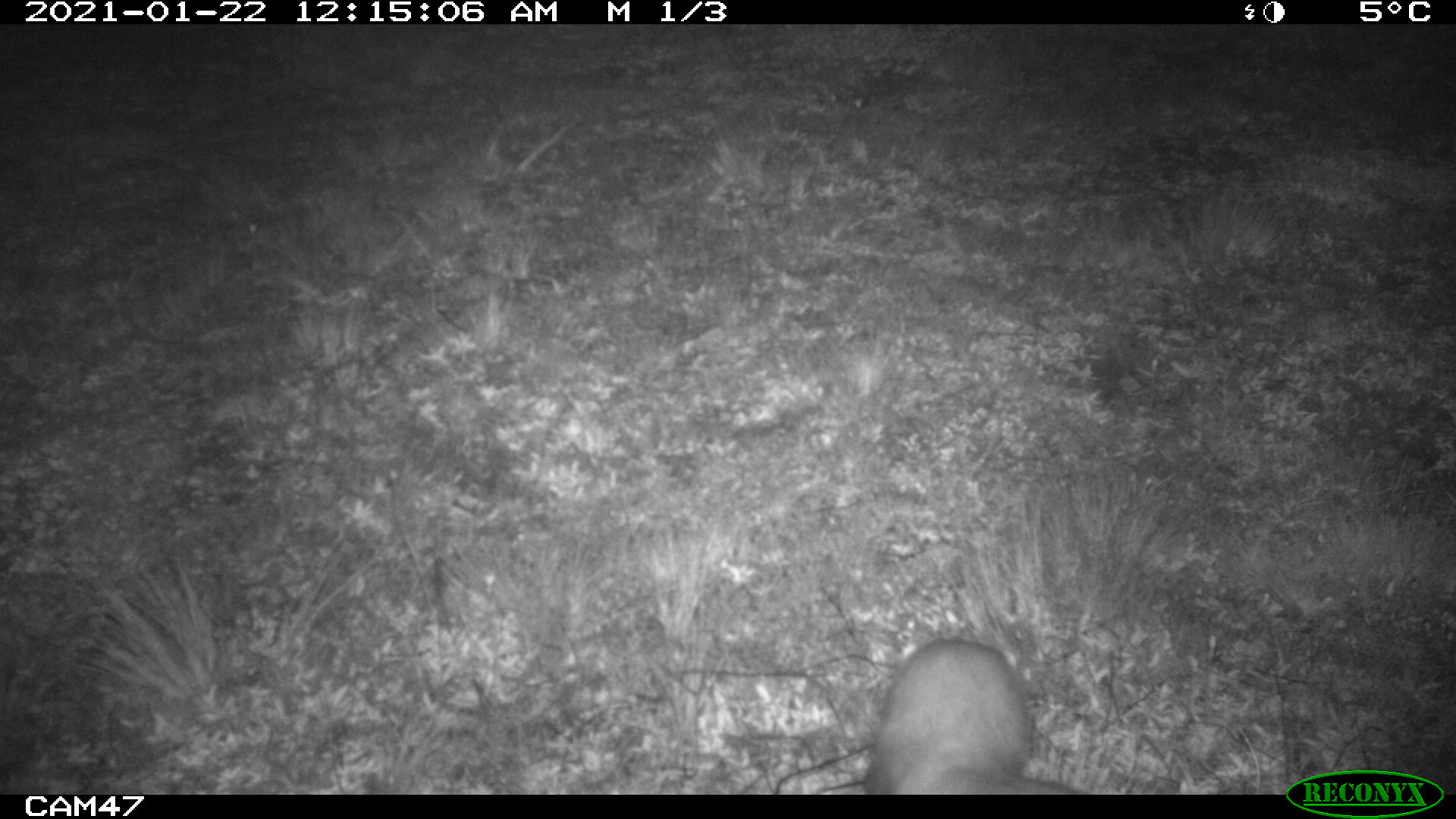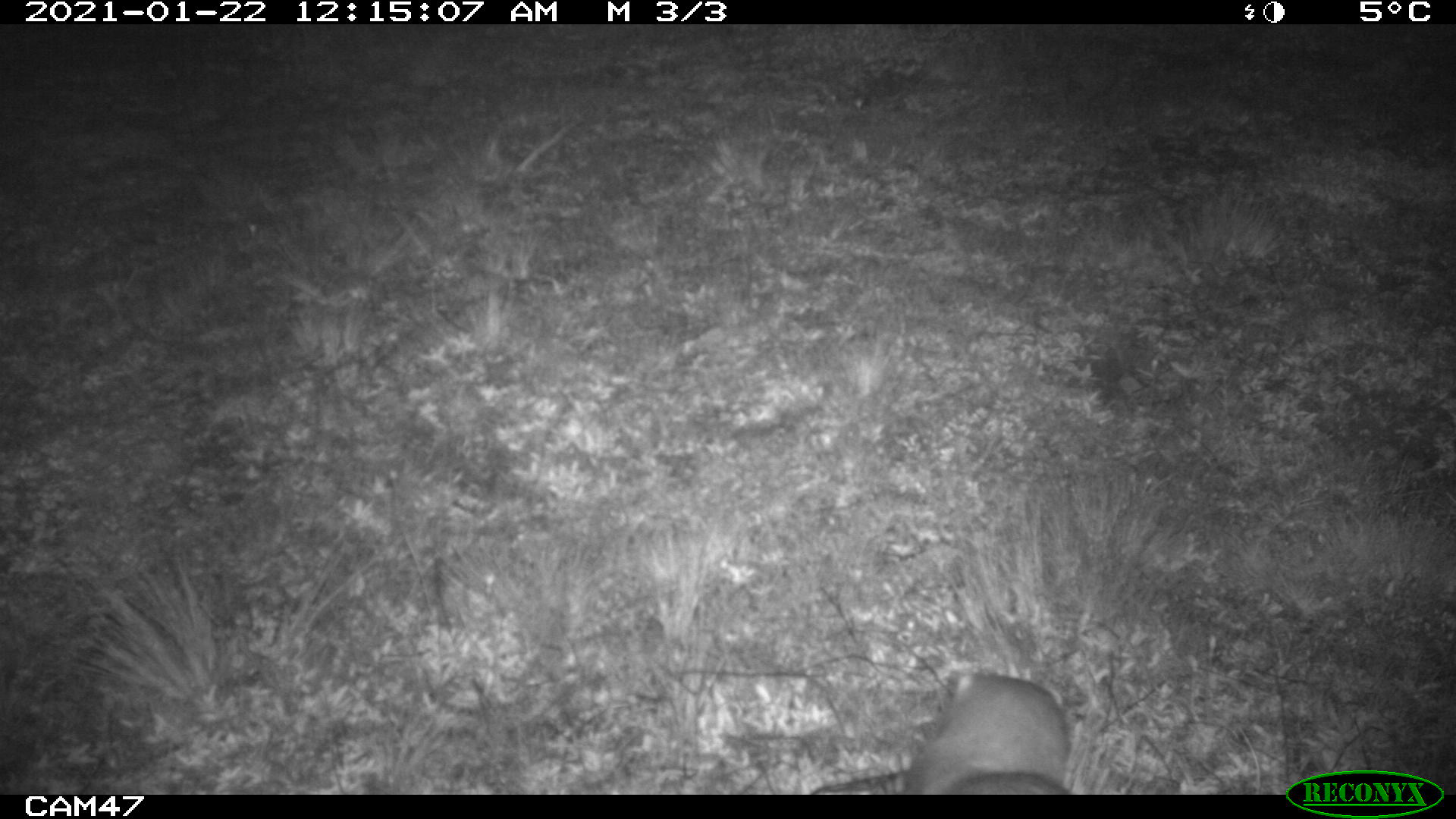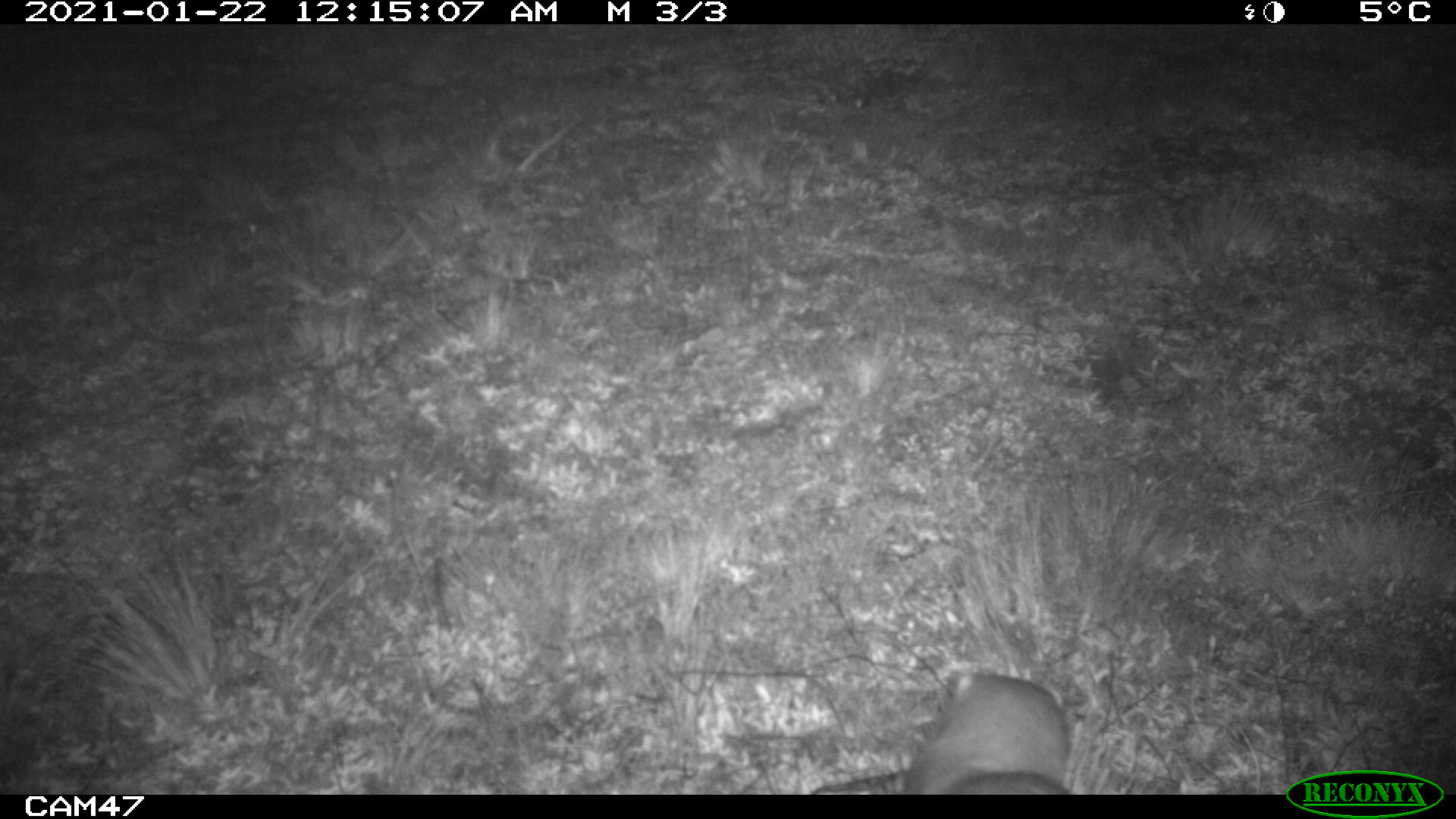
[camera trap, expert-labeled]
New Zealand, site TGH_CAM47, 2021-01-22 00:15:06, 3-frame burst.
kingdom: Animalia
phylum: Chordata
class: Mammalia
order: Carnivora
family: Mustelidae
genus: Mustela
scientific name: Mustela furo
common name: ferret